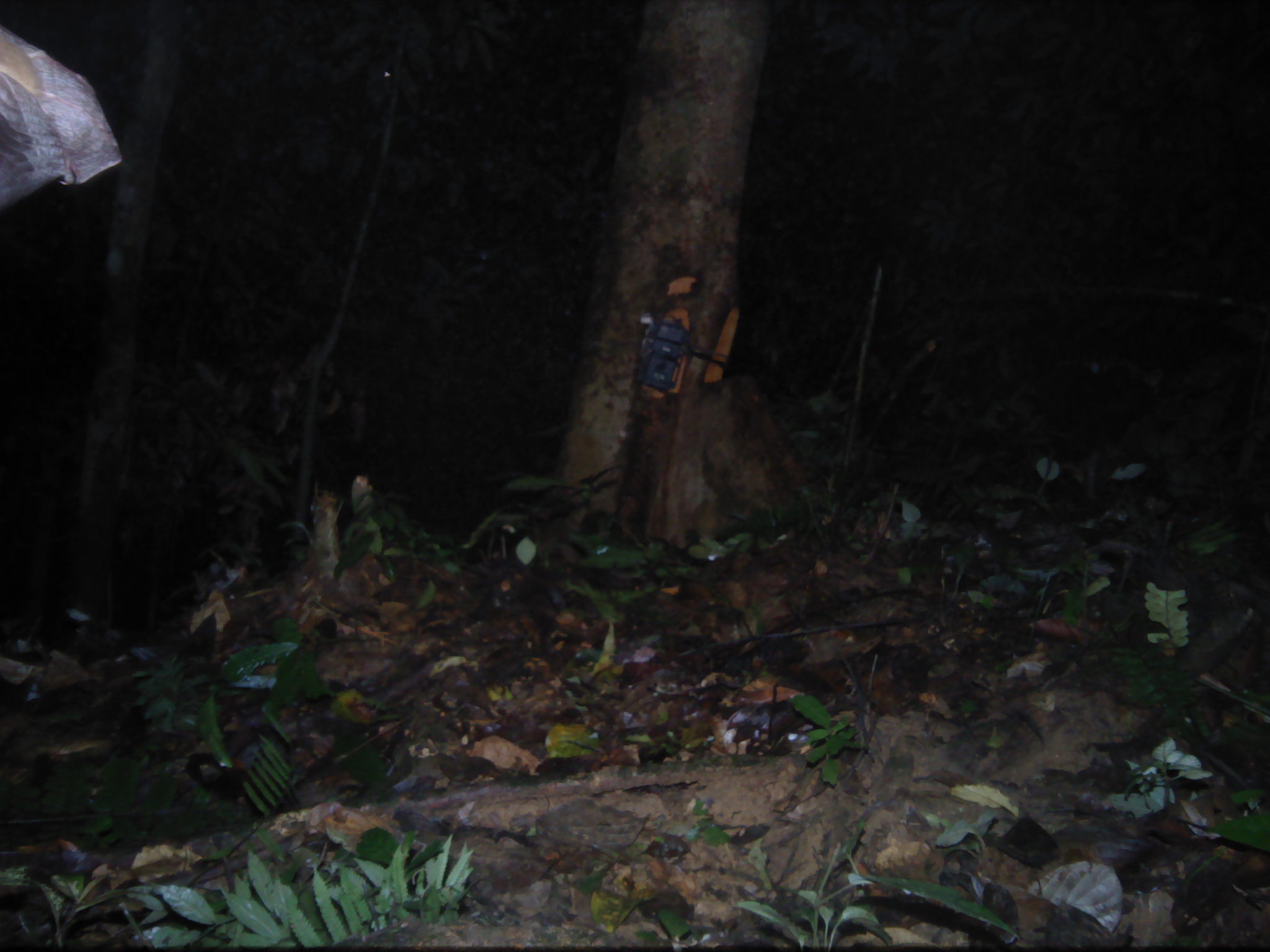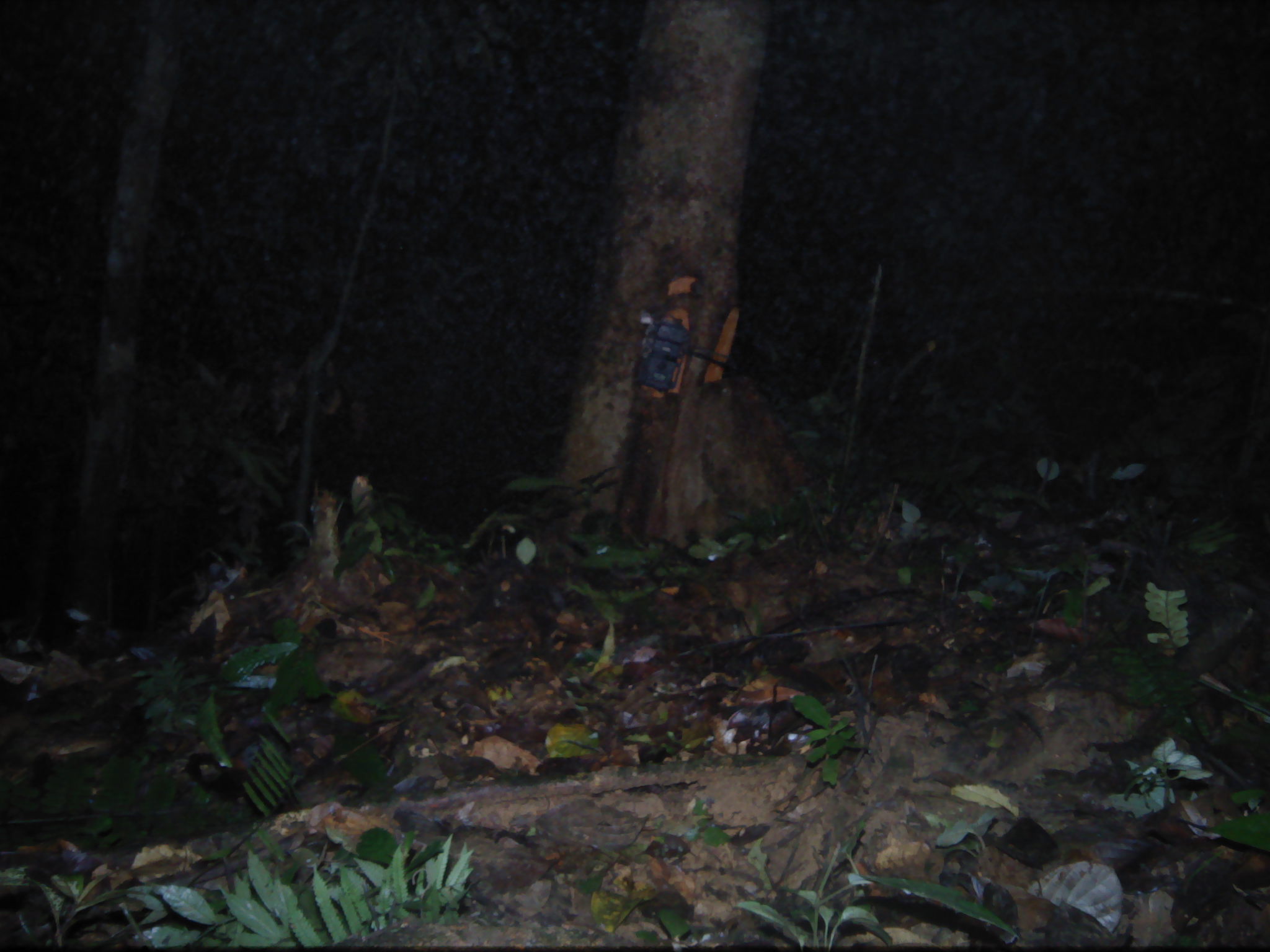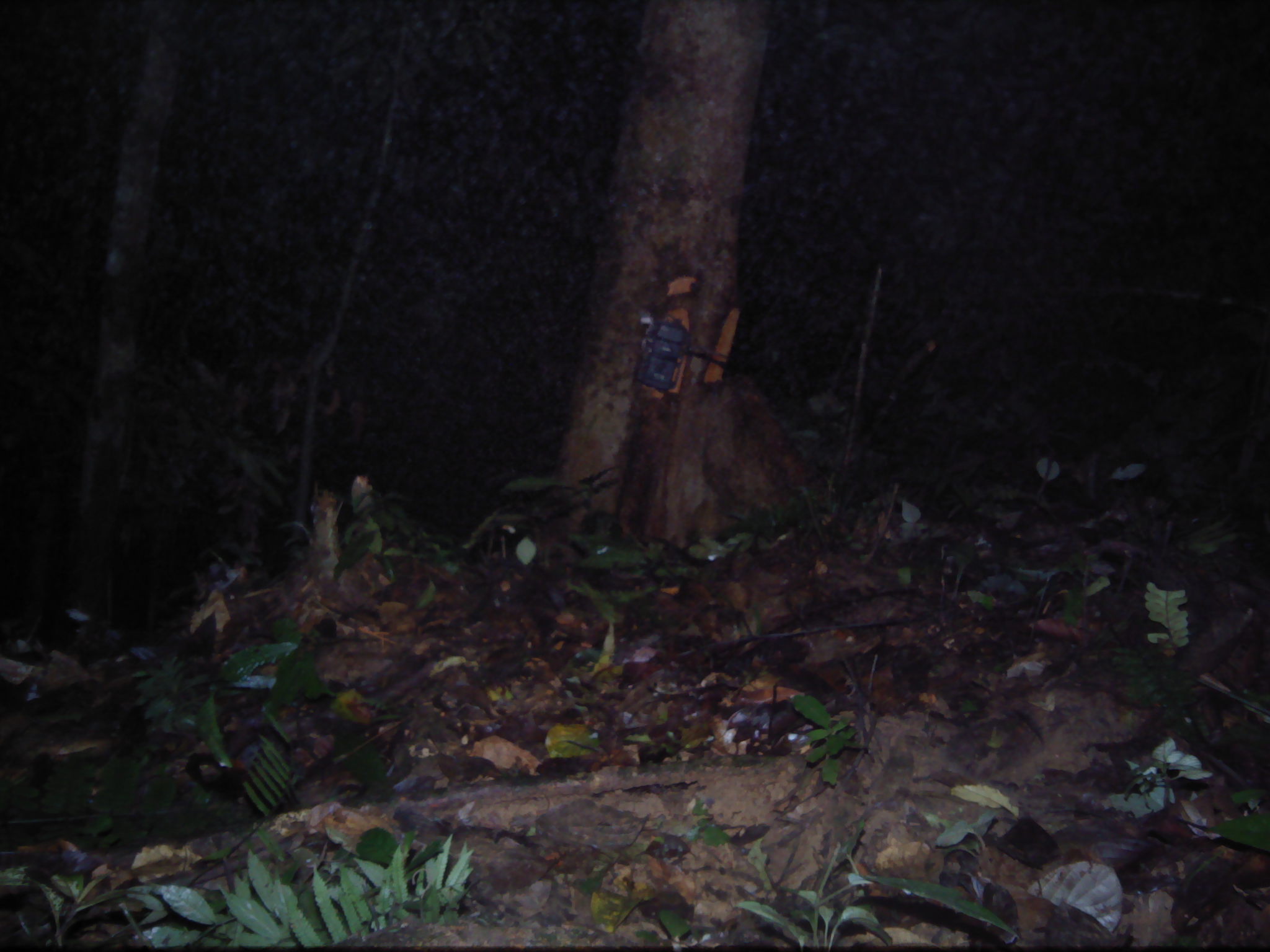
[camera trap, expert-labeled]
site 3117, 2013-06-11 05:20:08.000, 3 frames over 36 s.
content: unidentified animal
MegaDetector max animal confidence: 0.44